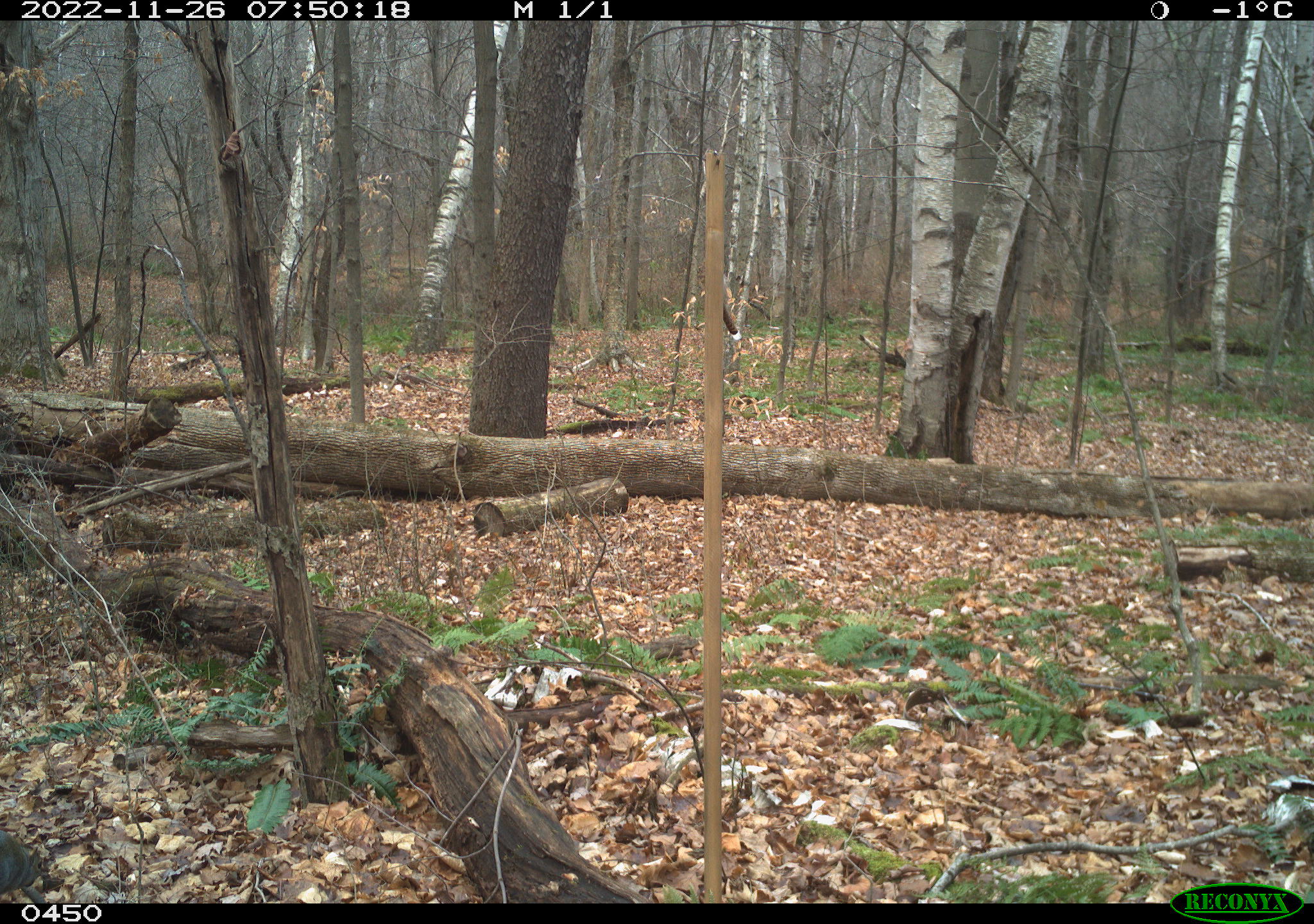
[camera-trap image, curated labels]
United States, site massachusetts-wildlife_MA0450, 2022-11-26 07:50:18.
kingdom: Animalia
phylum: Chordata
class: Mammalia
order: Rodentia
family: Sciuridae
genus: Sciurus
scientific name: Sciurus carolinensis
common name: gray squirrel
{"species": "gray squirrel (Sciurus carolinensis)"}